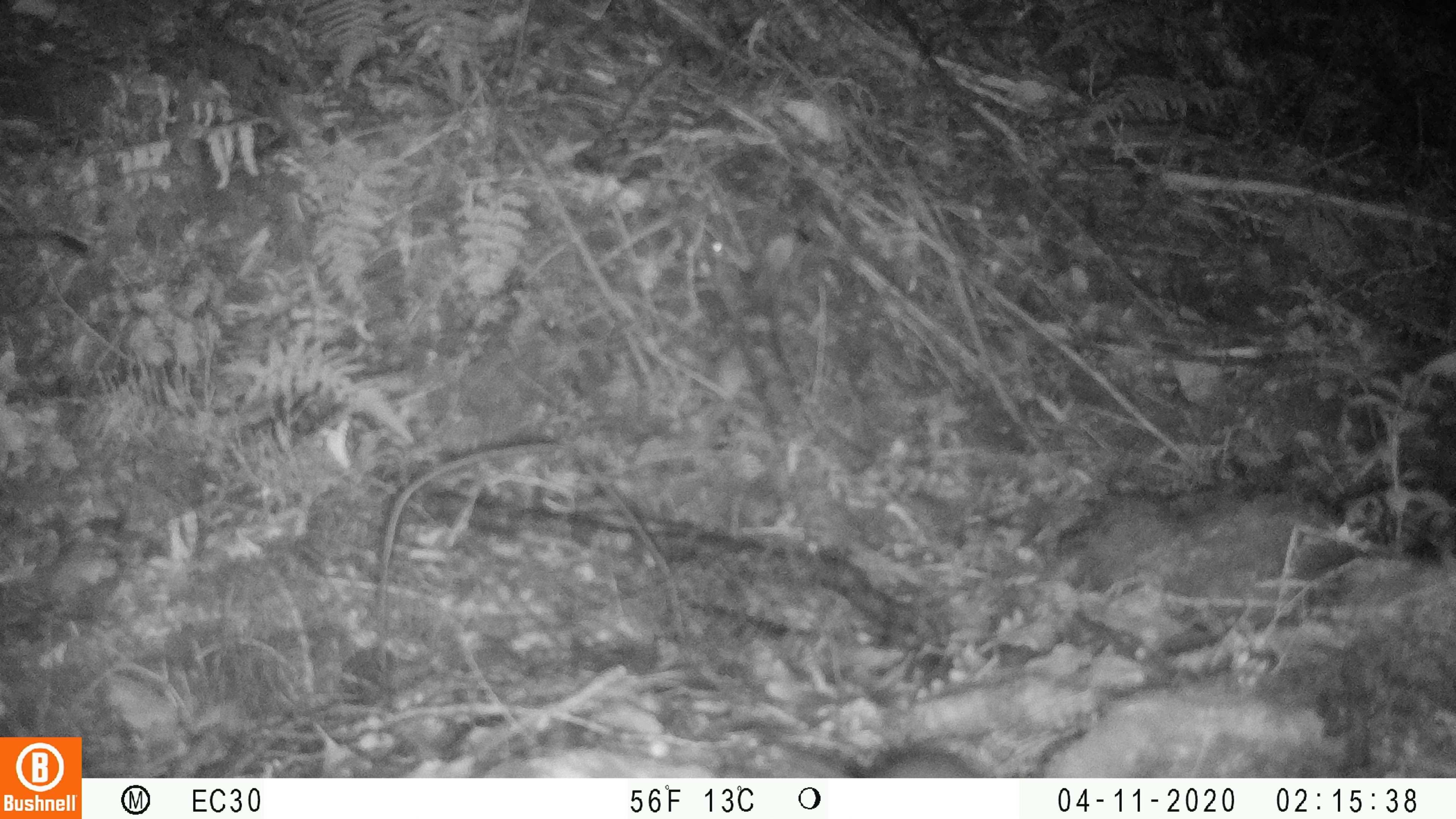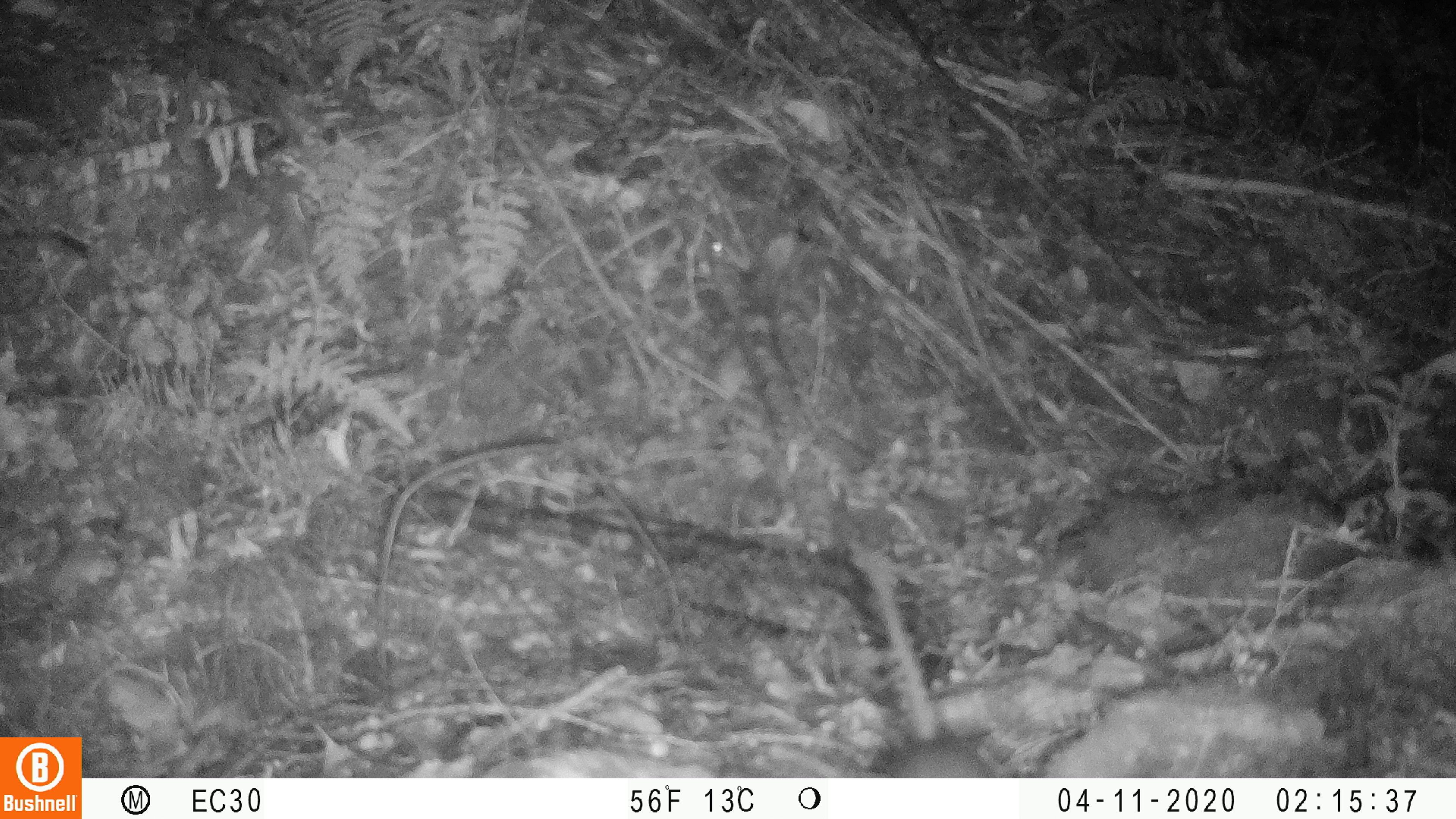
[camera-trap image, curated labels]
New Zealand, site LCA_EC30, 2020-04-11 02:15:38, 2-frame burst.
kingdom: Animalia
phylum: Chordata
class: Mammalia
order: Rodentia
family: Muridae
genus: Rattus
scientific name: Rattus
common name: rat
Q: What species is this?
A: Rat (Rattus).